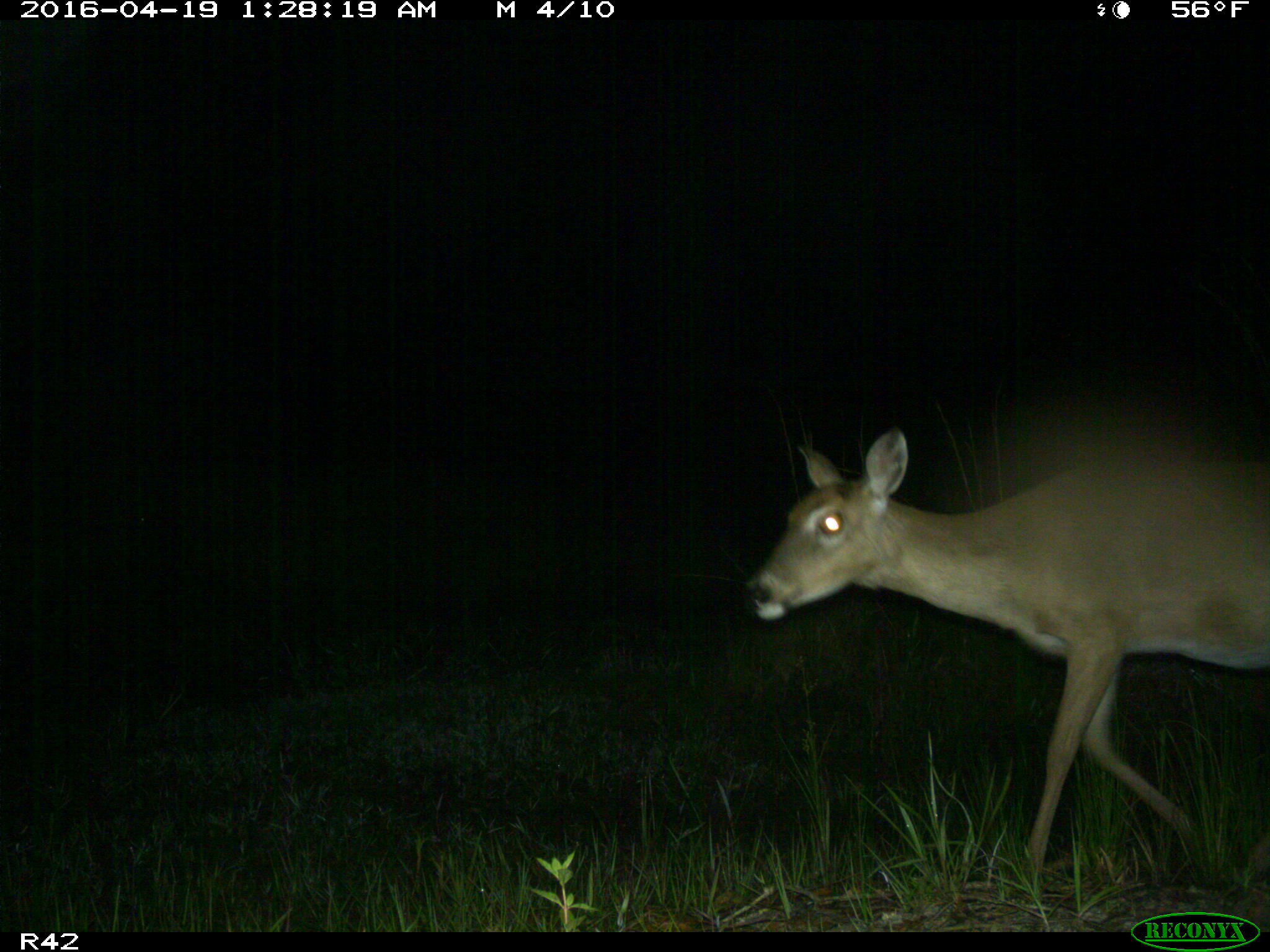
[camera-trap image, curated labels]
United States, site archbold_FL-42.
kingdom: Animalia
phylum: Chordata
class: Mammalia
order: Artiodactyla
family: Cervidae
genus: Odocoileus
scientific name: Odocoileus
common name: deer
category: unidentified deer